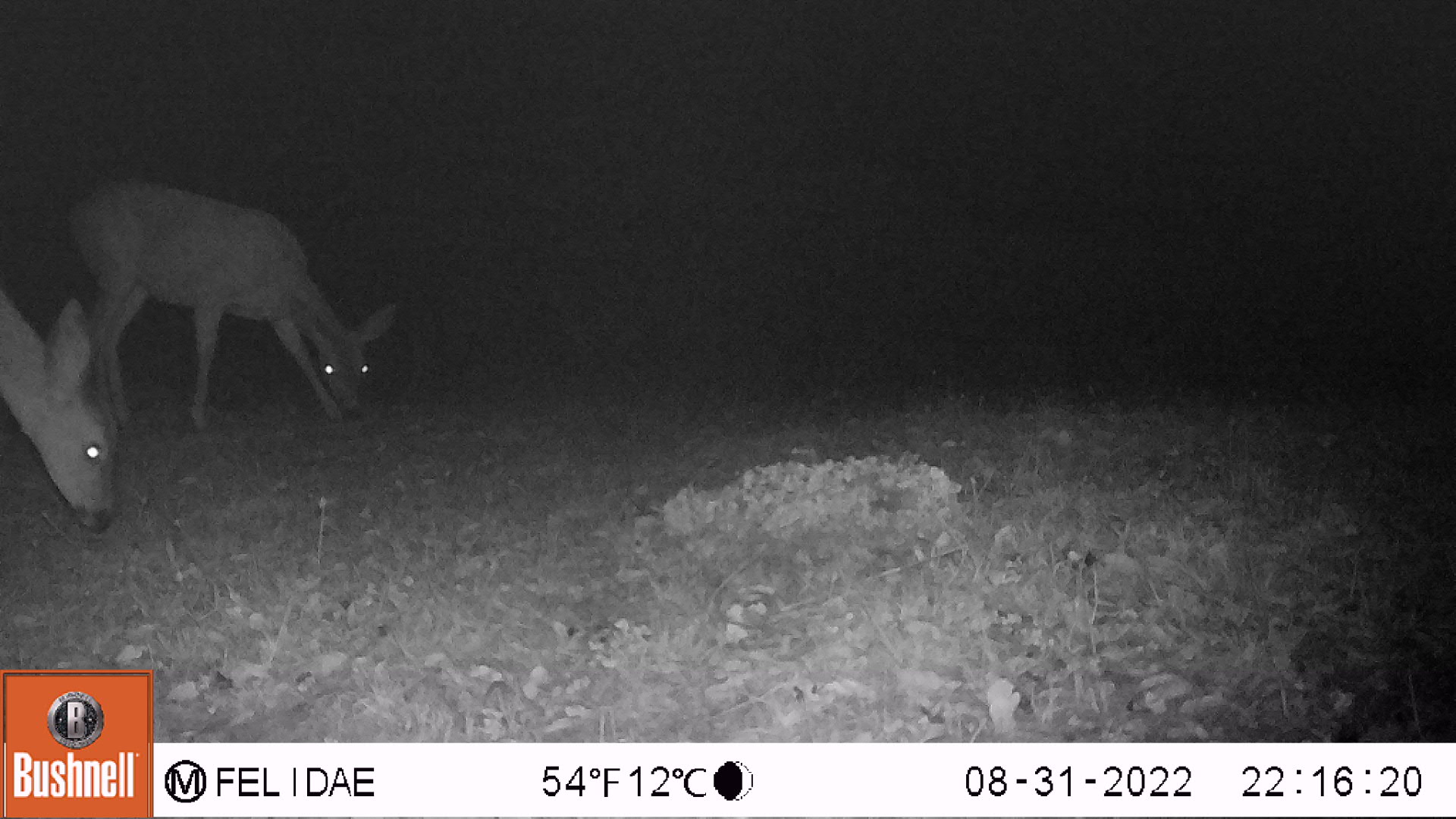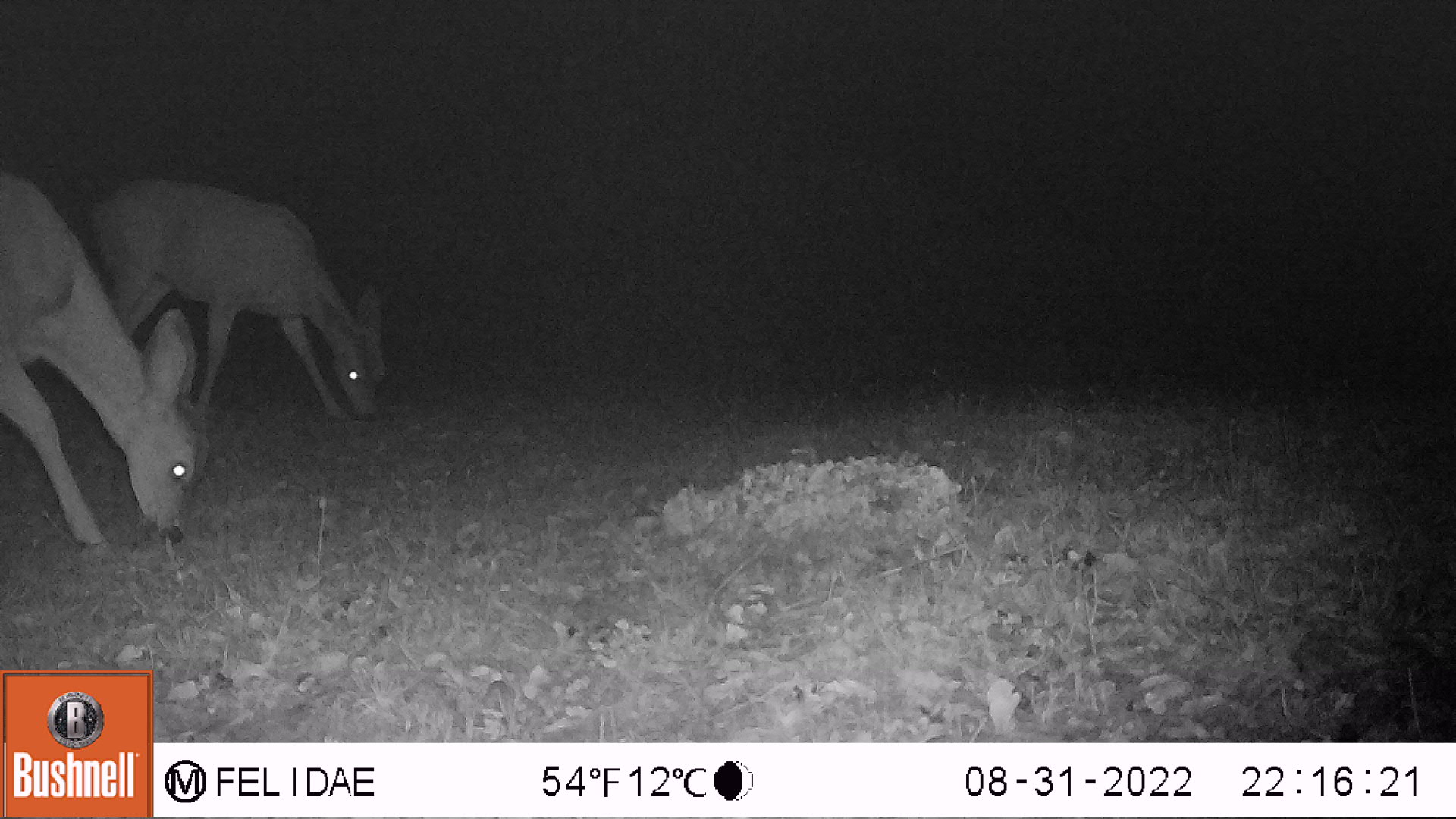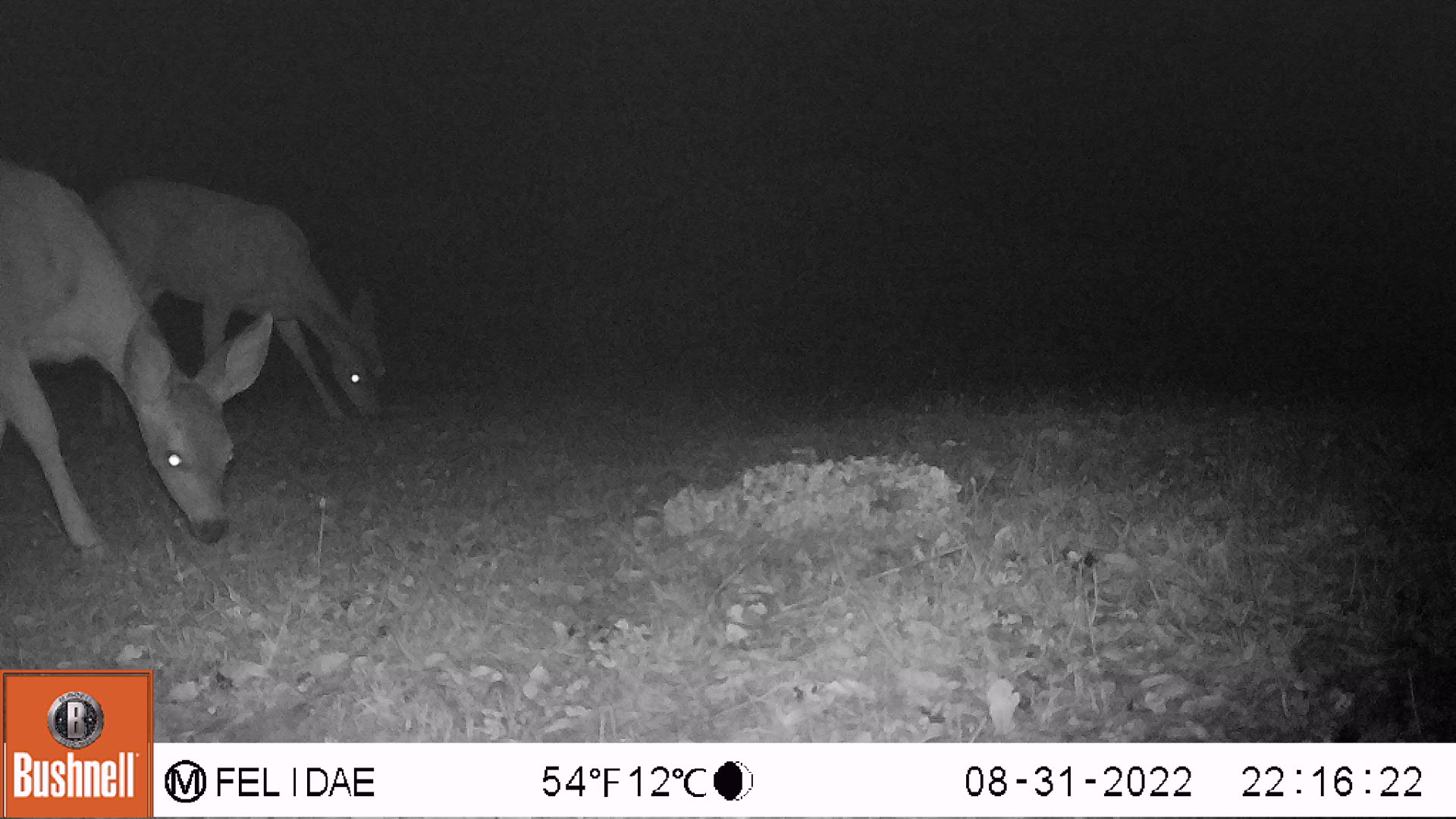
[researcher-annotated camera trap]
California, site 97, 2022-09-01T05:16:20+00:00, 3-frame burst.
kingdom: Animalia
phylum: Chordata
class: Mammalia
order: Artiodactyla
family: Cervidae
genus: Odocoileus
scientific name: Odocoileus hemionus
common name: mule deer